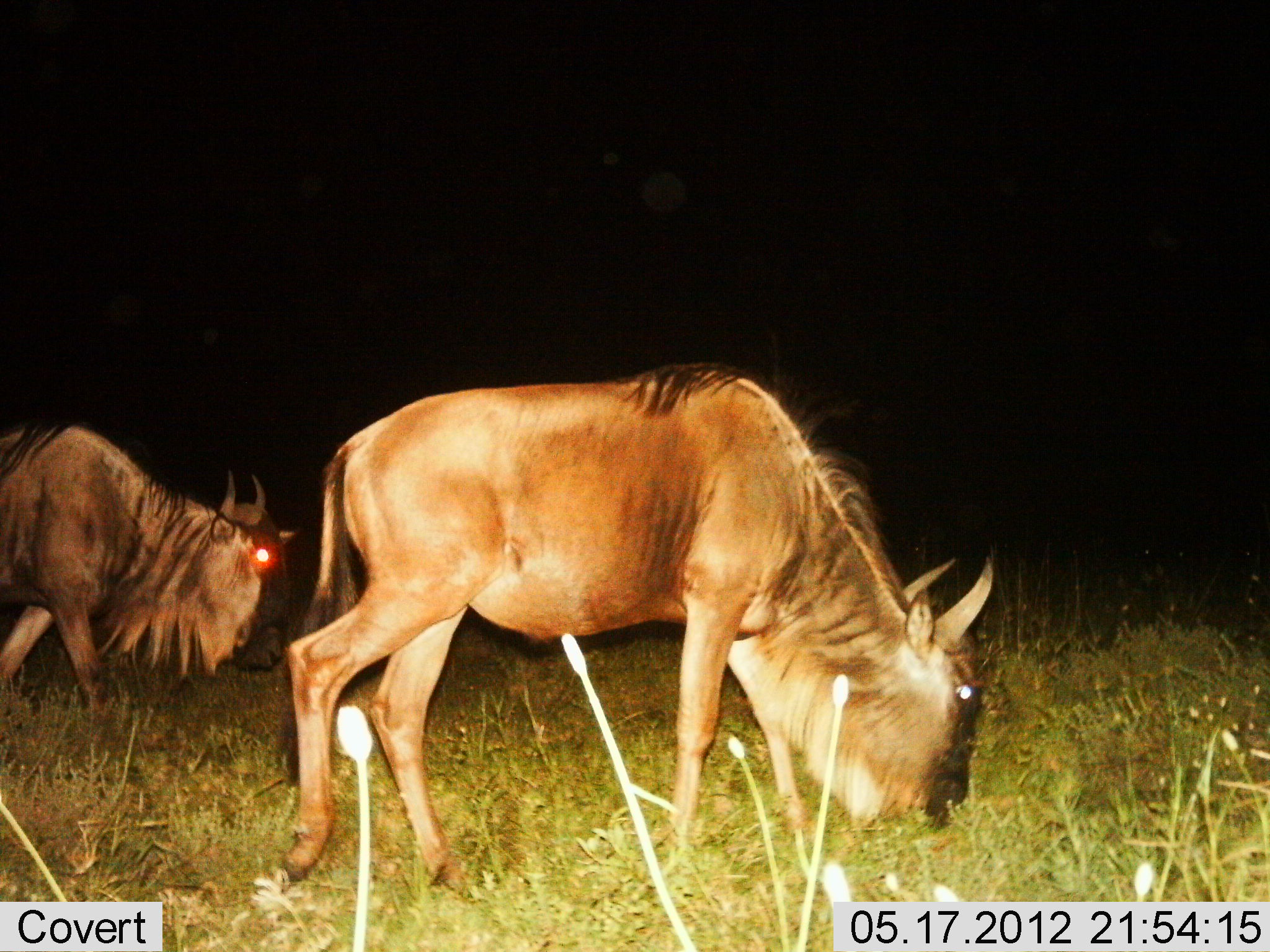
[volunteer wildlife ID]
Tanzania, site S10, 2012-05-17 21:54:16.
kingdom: Animalia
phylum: Chordata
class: Mammalia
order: Artiodactyla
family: Bovidae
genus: Connochaetes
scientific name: Connochaetes taurinus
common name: blue wildebeest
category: wildebeest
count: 2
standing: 20%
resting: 0%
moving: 20%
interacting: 0%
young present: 0%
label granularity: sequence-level